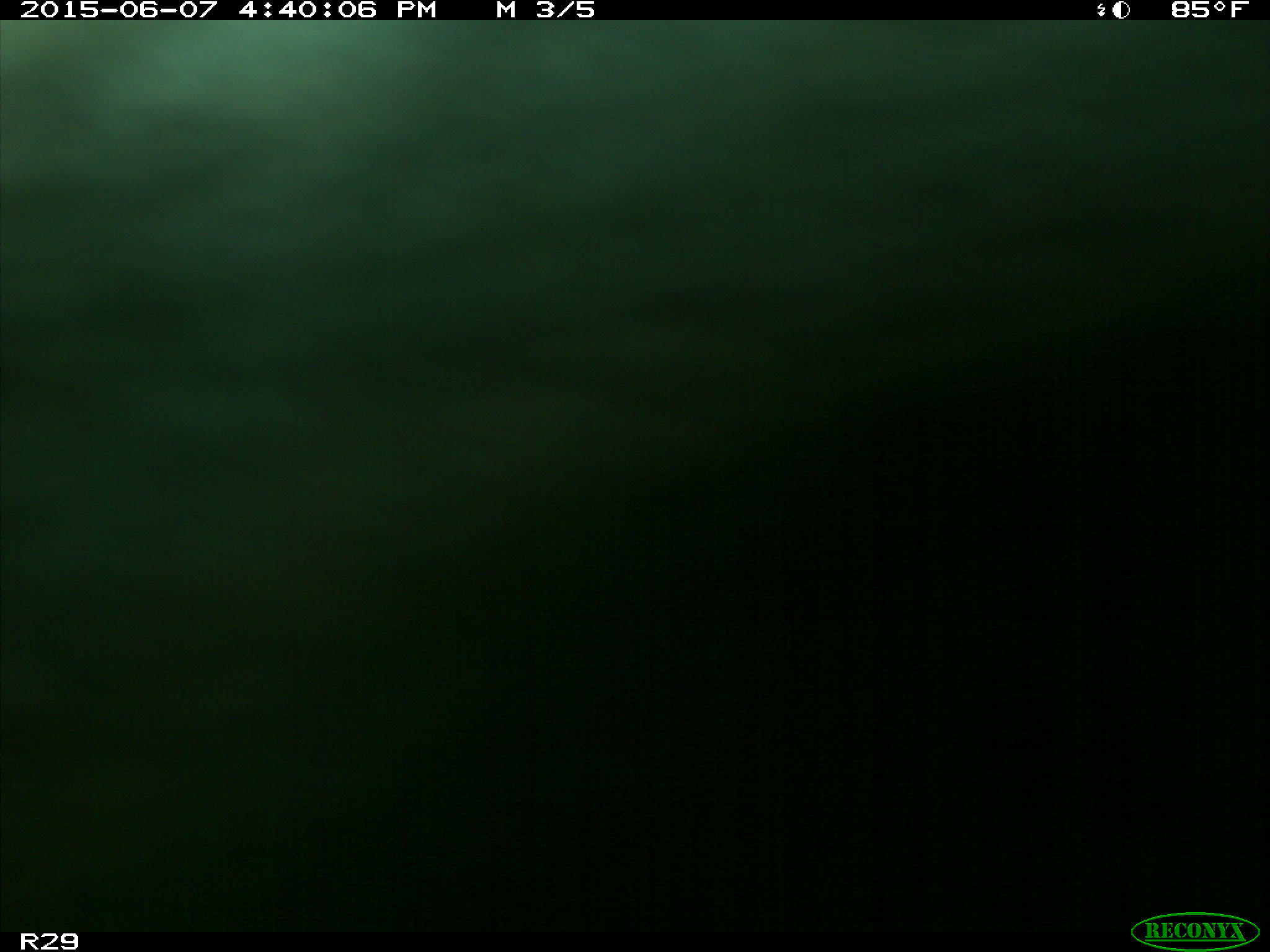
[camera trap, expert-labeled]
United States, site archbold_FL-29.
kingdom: Animalia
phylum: Chordata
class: Mammalia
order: Artiodactyla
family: Bovidae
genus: Bos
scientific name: Bos taurus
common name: domestic cow